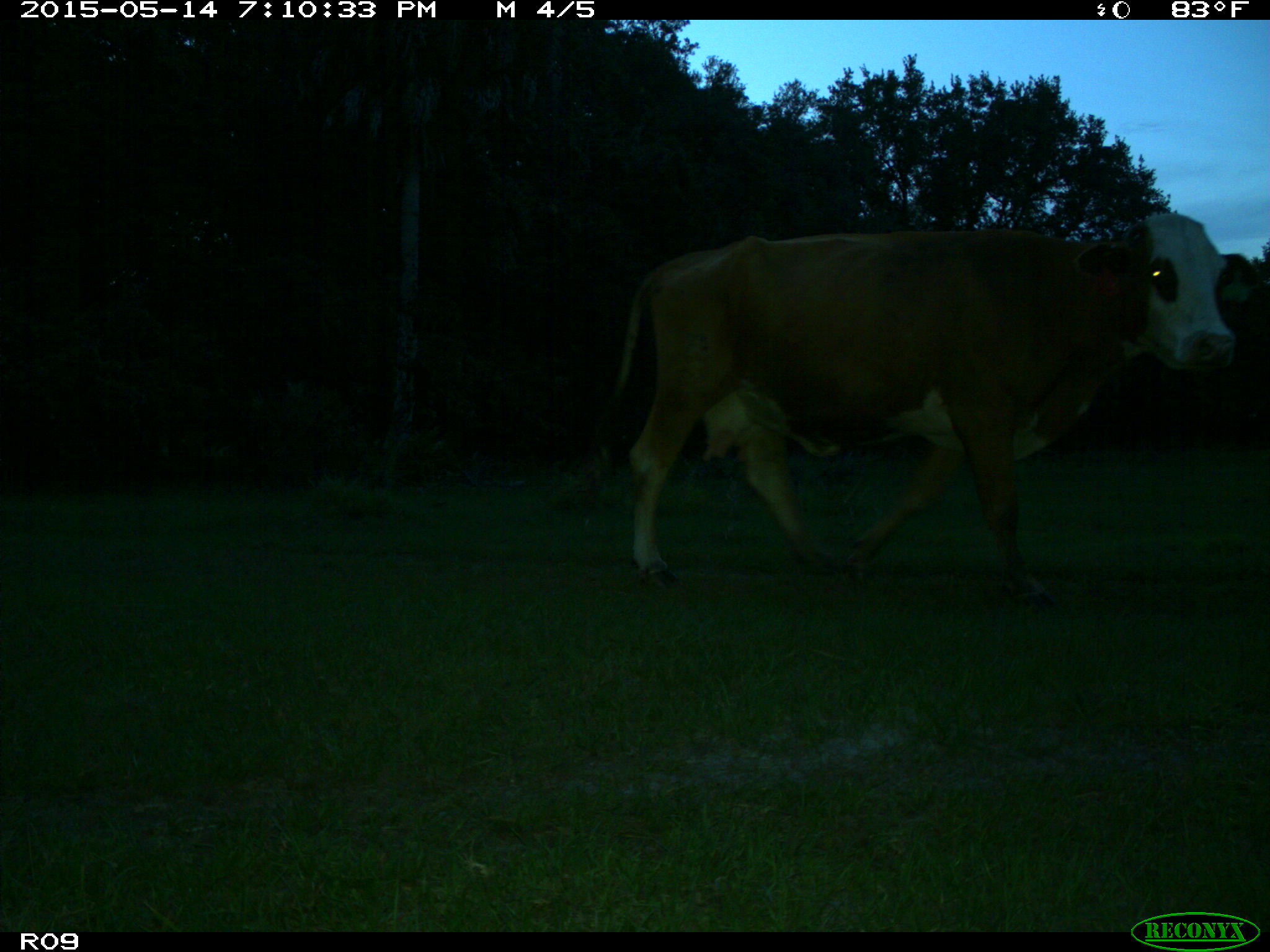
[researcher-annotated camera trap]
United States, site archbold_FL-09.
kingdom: Animalia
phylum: Chordata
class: Mammalia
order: Artiodactyla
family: Bovidae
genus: Bos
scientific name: Bos taurus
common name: domestic cow